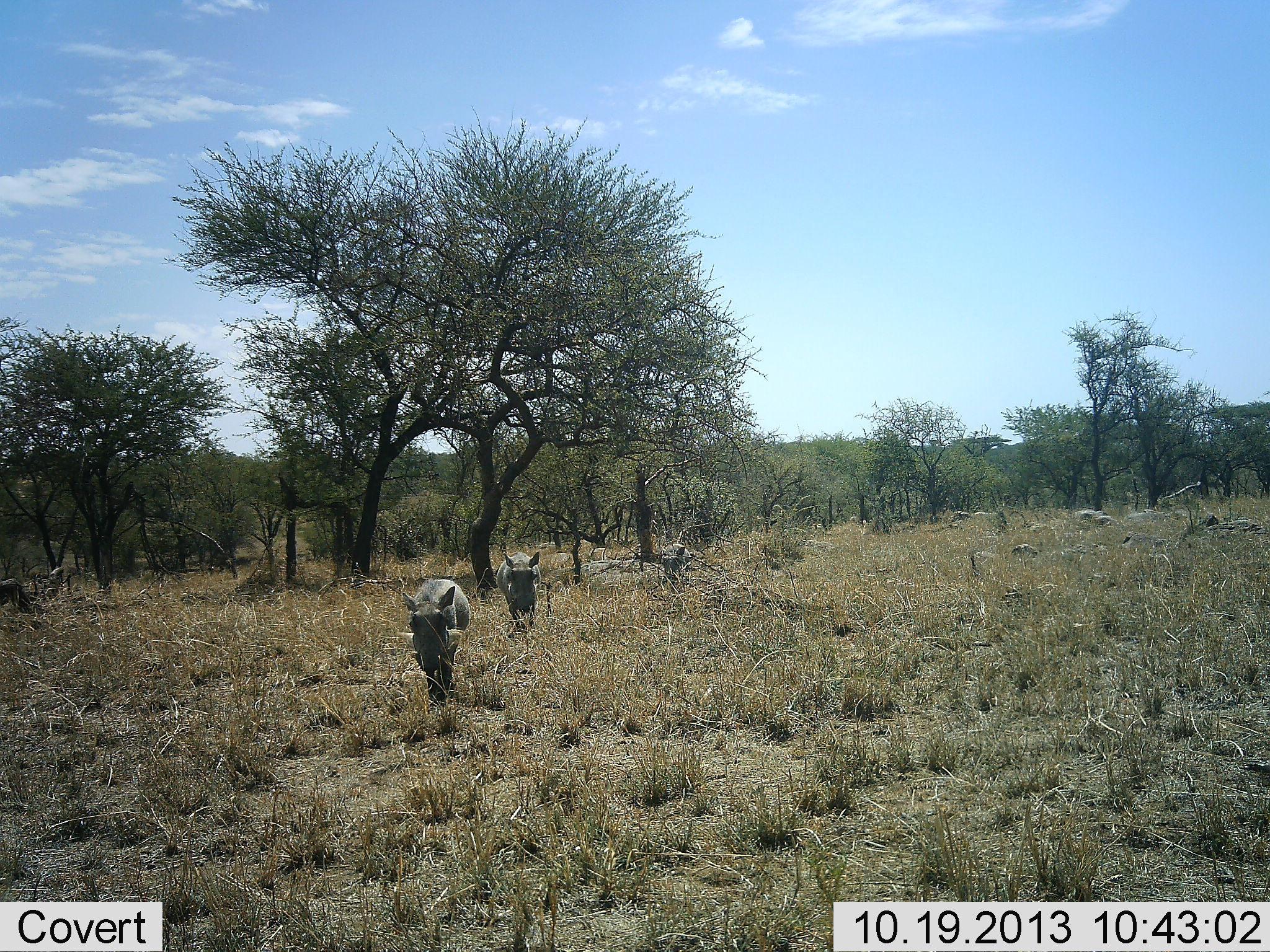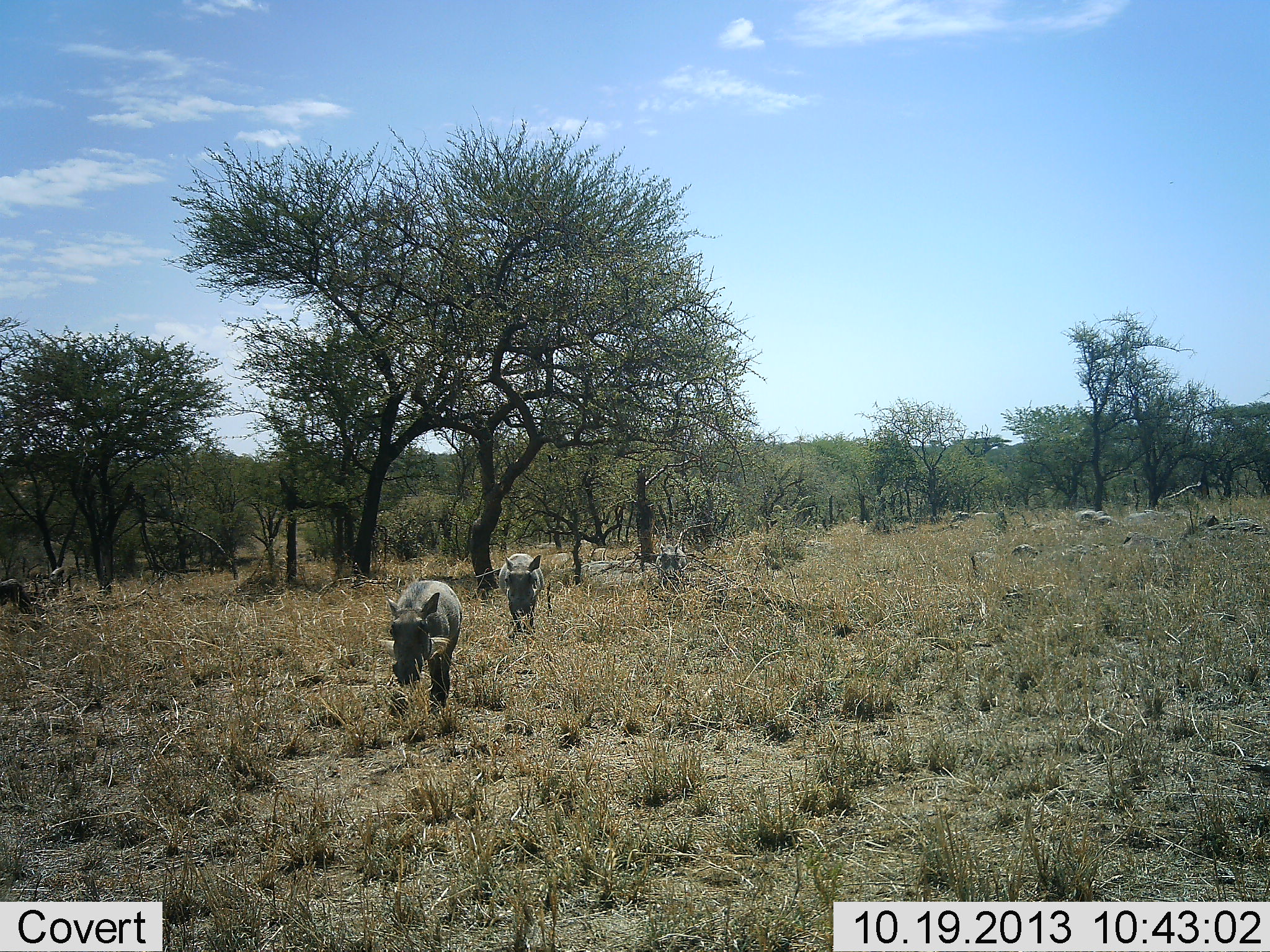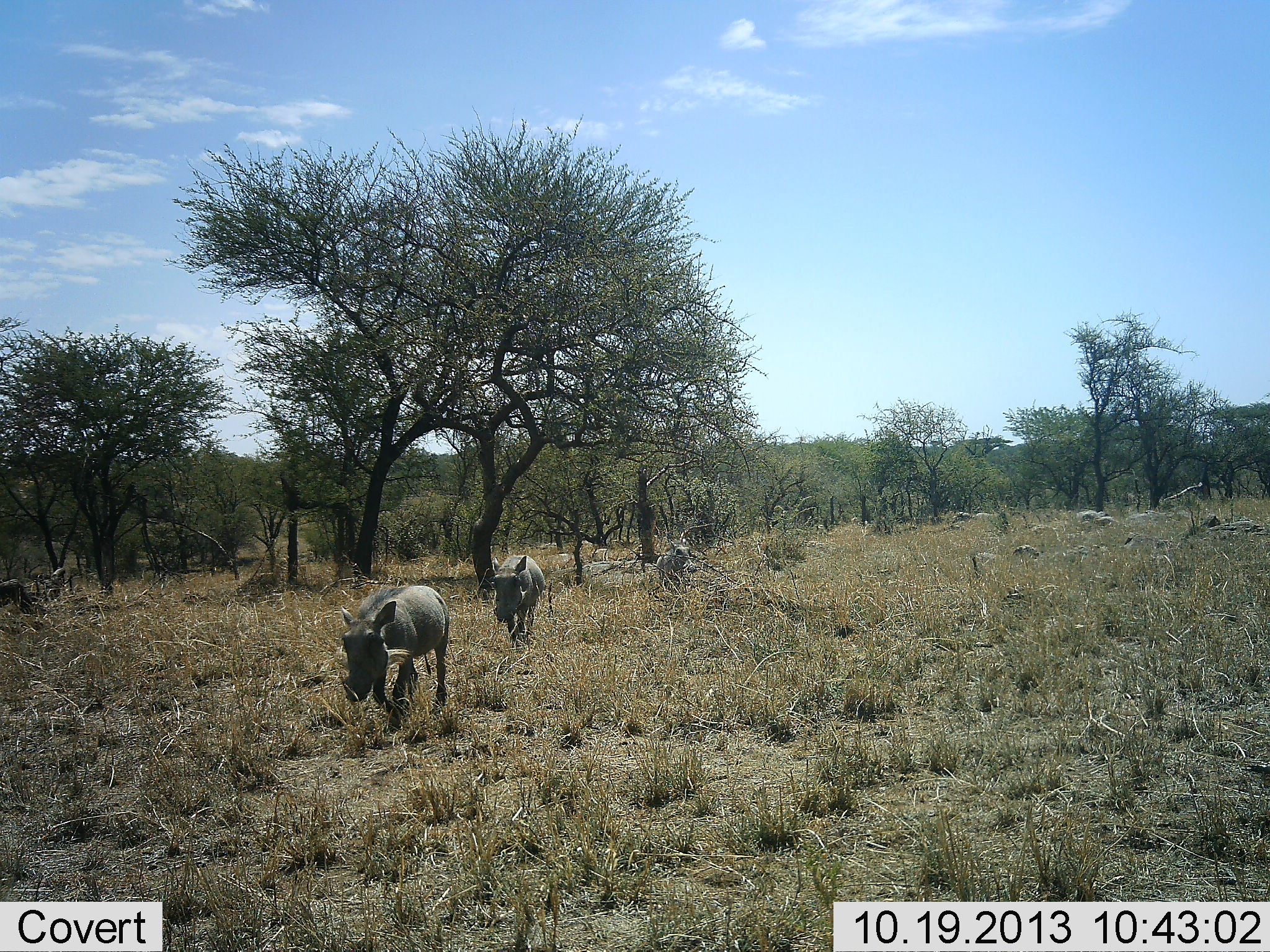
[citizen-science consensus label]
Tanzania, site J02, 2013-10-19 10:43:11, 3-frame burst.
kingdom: Animalia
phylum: Chordata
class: Mammalia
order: Artiodactyla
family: Suidae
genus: Phacochoerus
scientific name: Phacochoerus africanus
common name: warthog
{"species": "warthog (Phacochoerus africanus)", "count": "3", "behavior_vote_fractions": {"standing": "3%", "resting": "0%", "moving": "100%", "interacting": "0%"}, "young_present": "3%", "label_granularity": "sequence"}